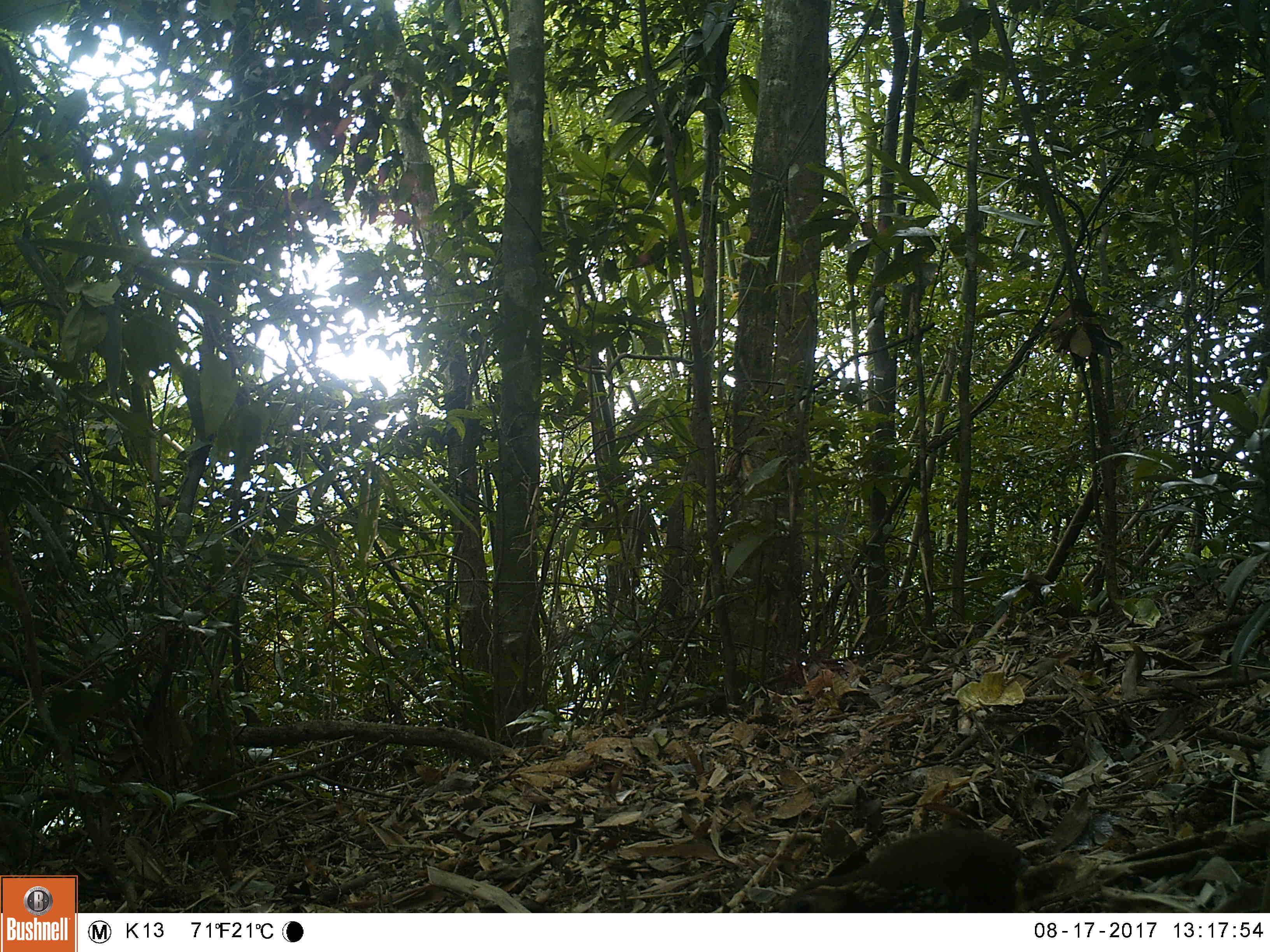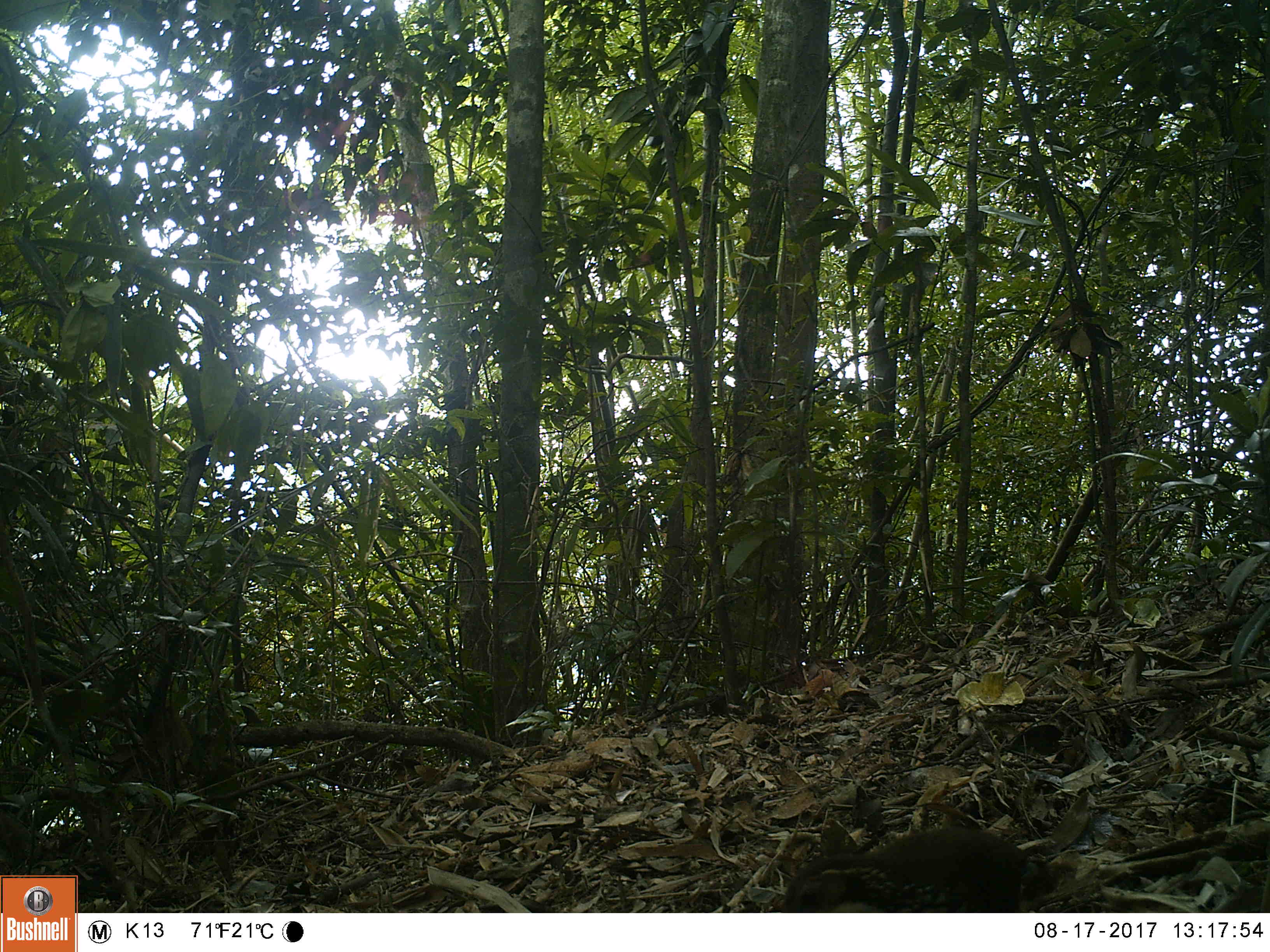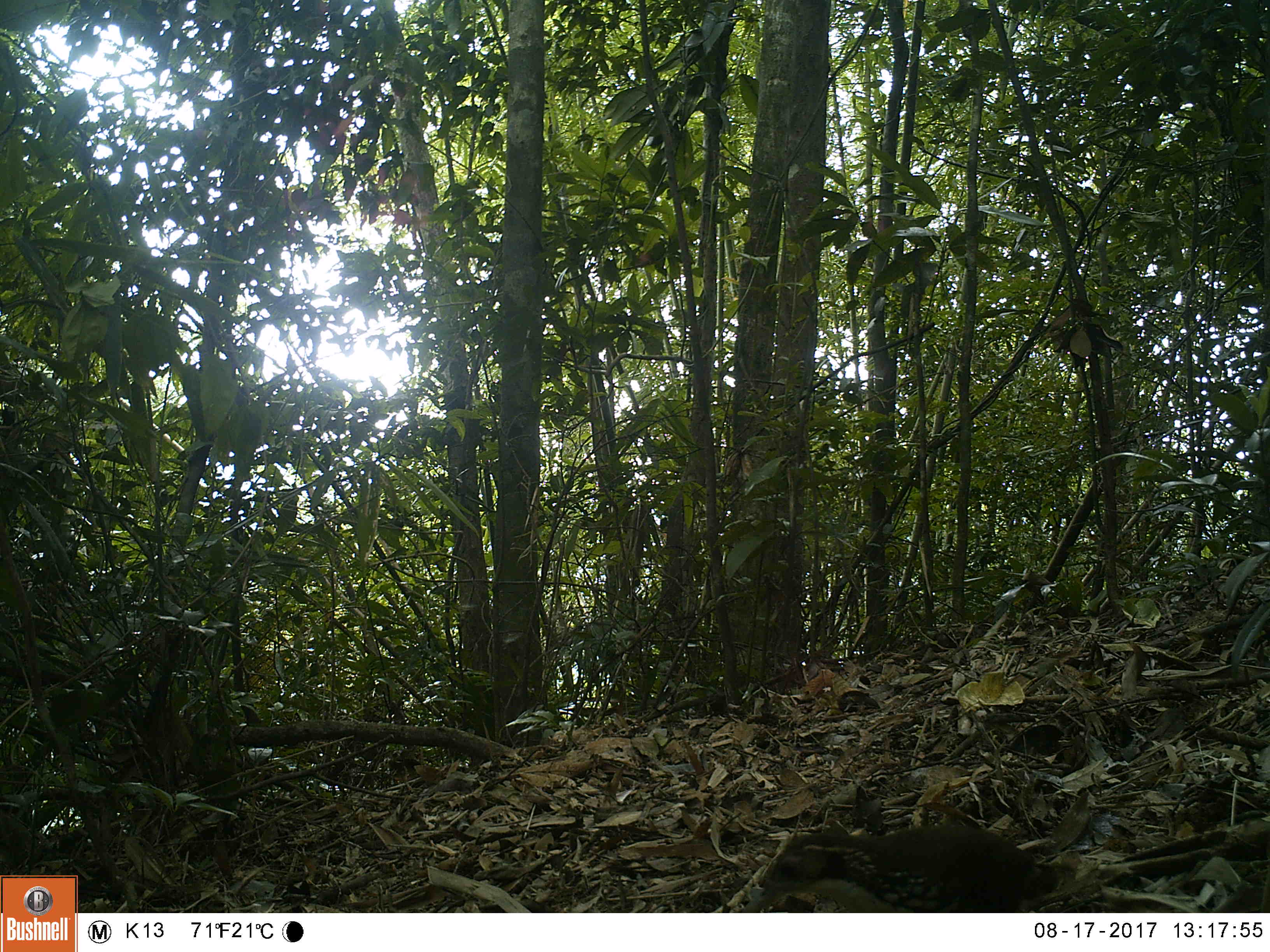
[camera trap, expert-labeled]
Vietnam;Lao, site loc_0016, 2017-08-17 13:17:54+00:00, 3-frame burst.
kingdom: Animalia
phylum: Chordata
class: Aves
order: Passeriformes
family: Timaliidae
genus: Erythrogenys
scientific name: Erythrogenys hypoleucos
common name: large scimitar babbler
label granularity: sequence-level